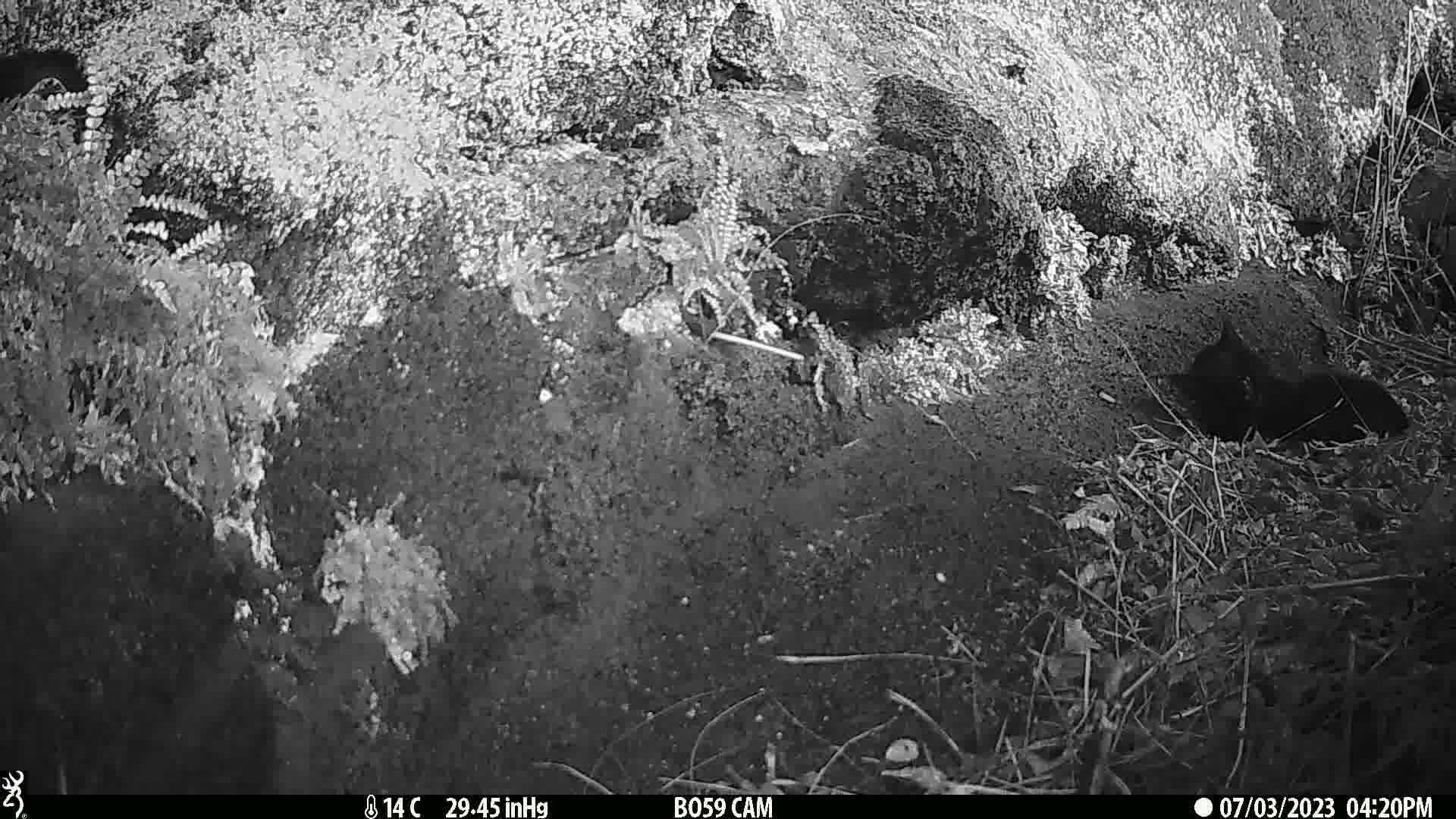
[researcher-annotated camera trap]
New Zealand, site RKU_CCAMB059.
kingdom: Animalia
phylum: Chordata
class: Mammalia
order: Carnivora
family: Felidae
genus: Felis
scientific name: Felis catus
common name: domestic cat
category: cat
Cat (domestic cat) (Felis catus).